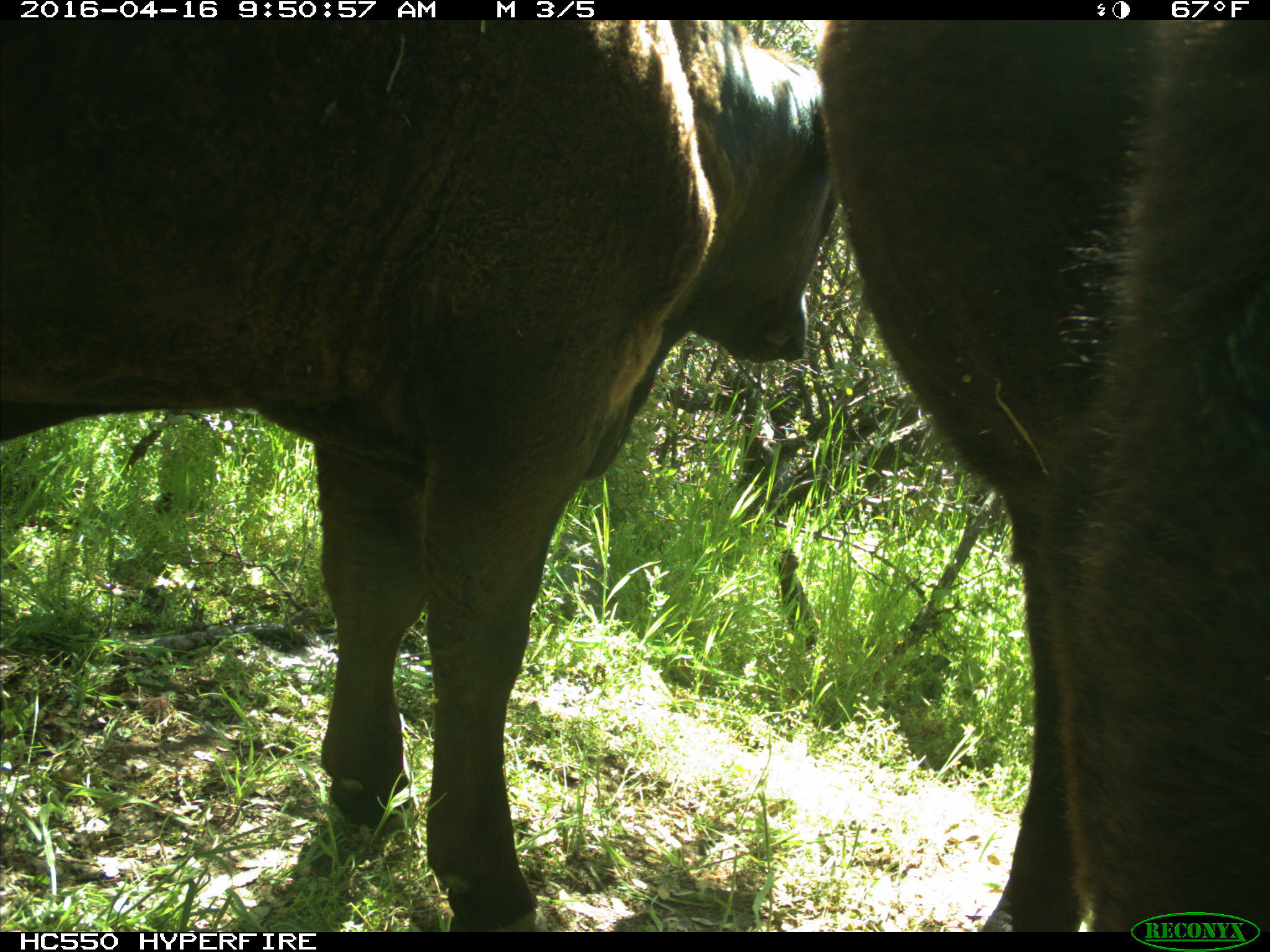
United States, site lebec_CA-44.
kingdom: Animalia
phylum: Chordata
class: Mammalia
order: Artiodactyla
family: Bovidae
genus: Bos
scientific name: Bos taurus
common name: domestic cow